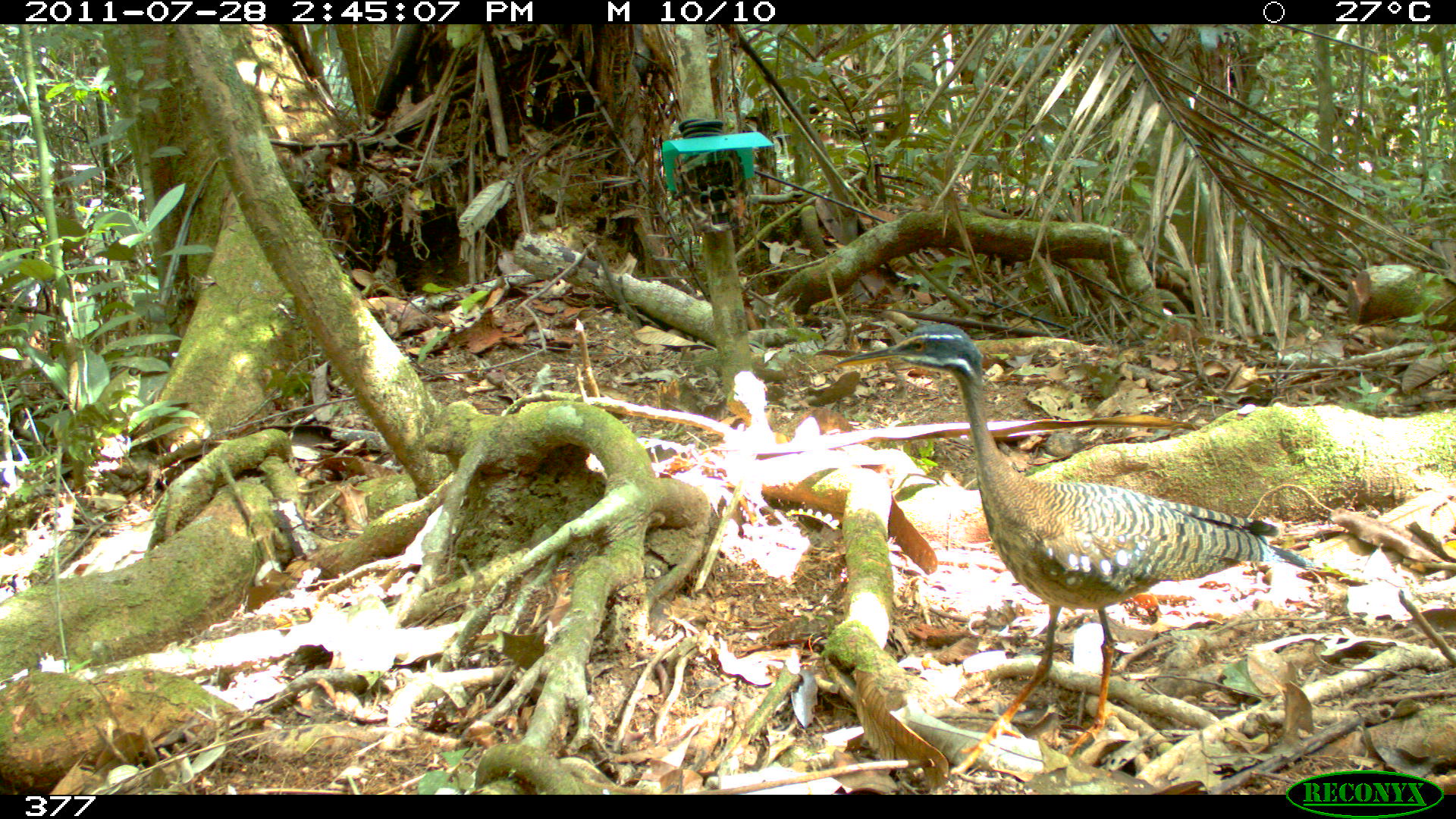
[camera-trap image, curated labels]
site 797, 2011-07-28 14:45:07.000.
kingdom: Animalia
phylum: Chordata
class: Aves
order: Eurypygiformes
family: Eurypygidae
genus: Eurypyga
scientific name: Eurypyga helias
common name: sunbittern